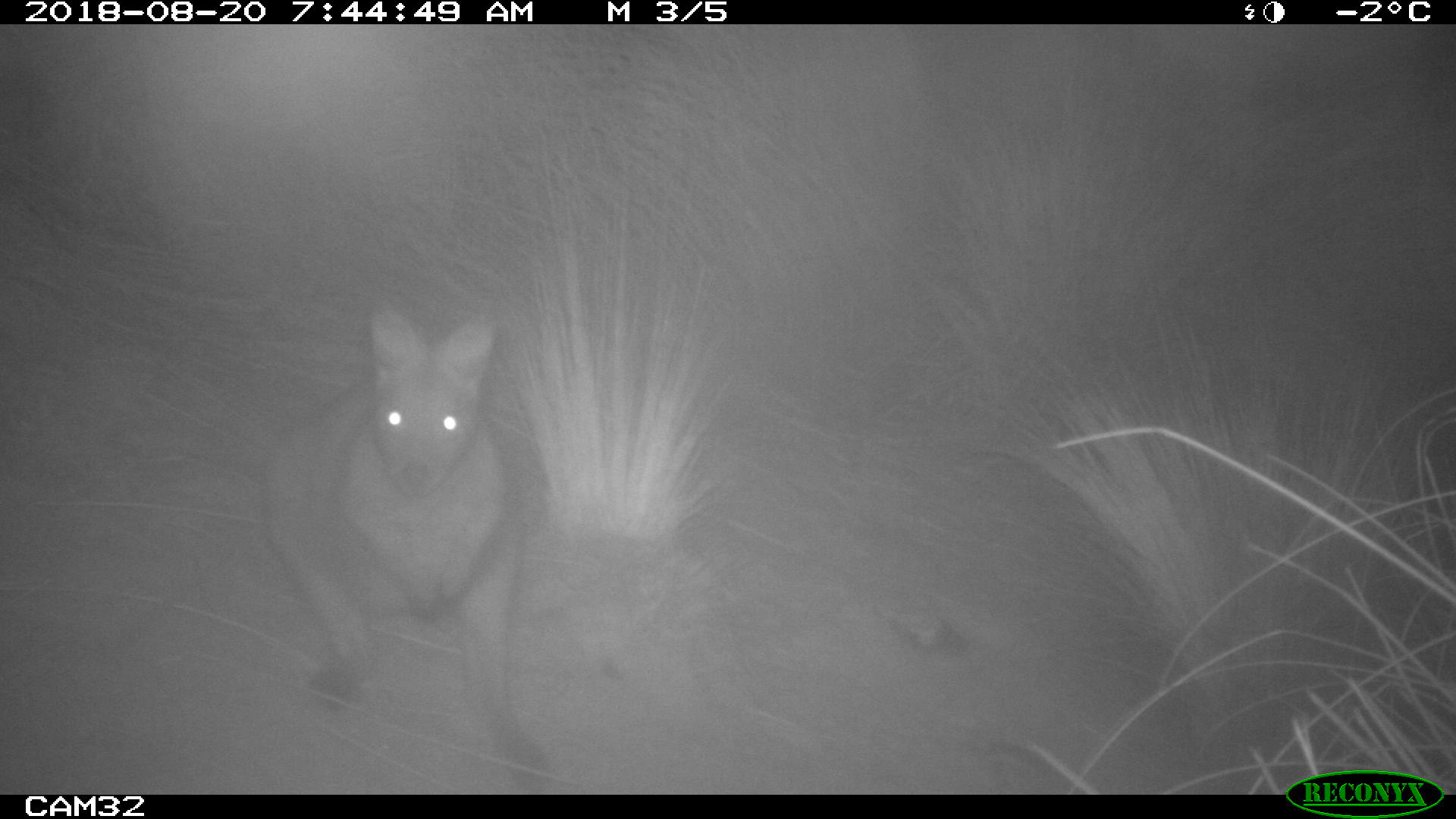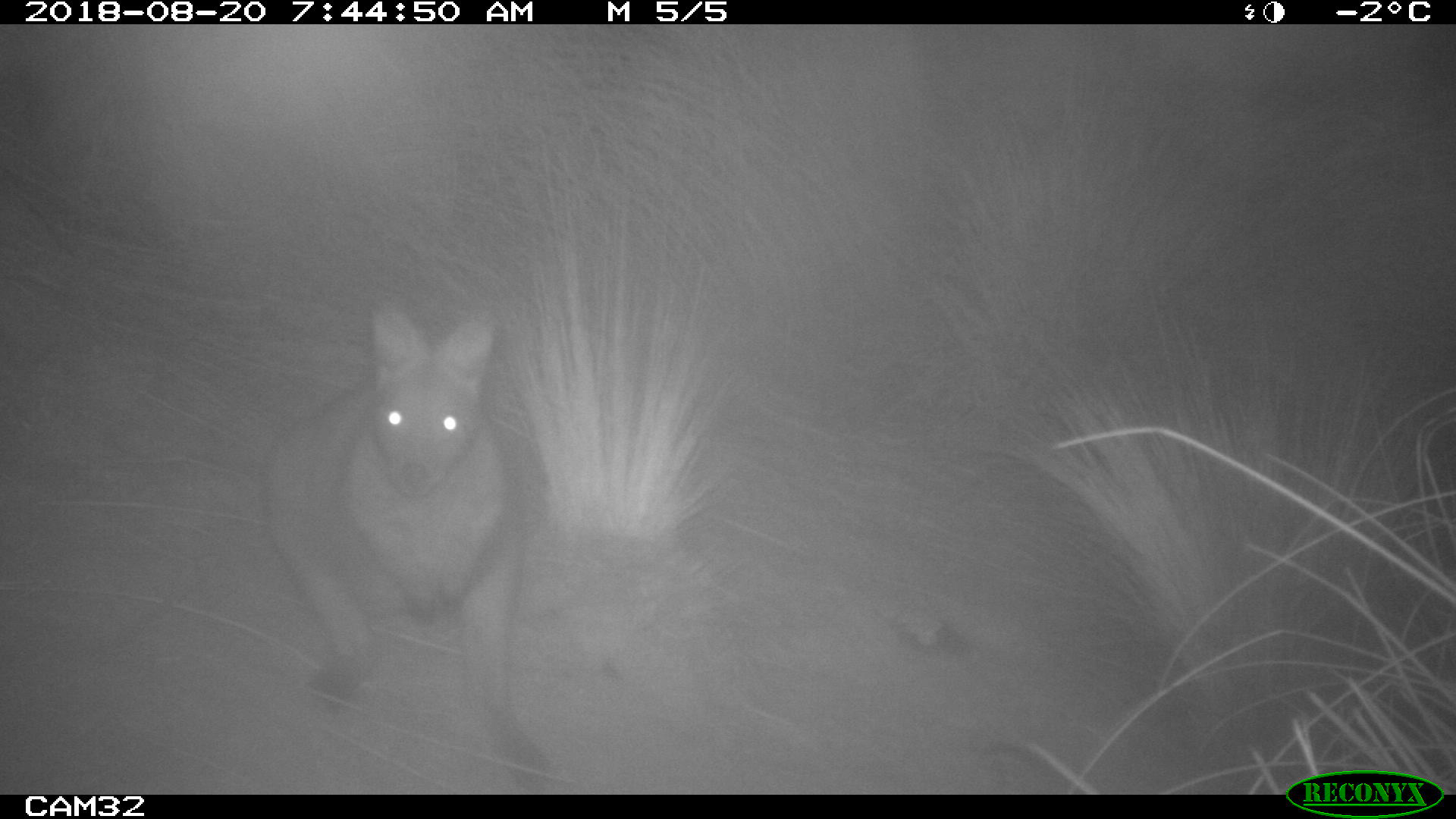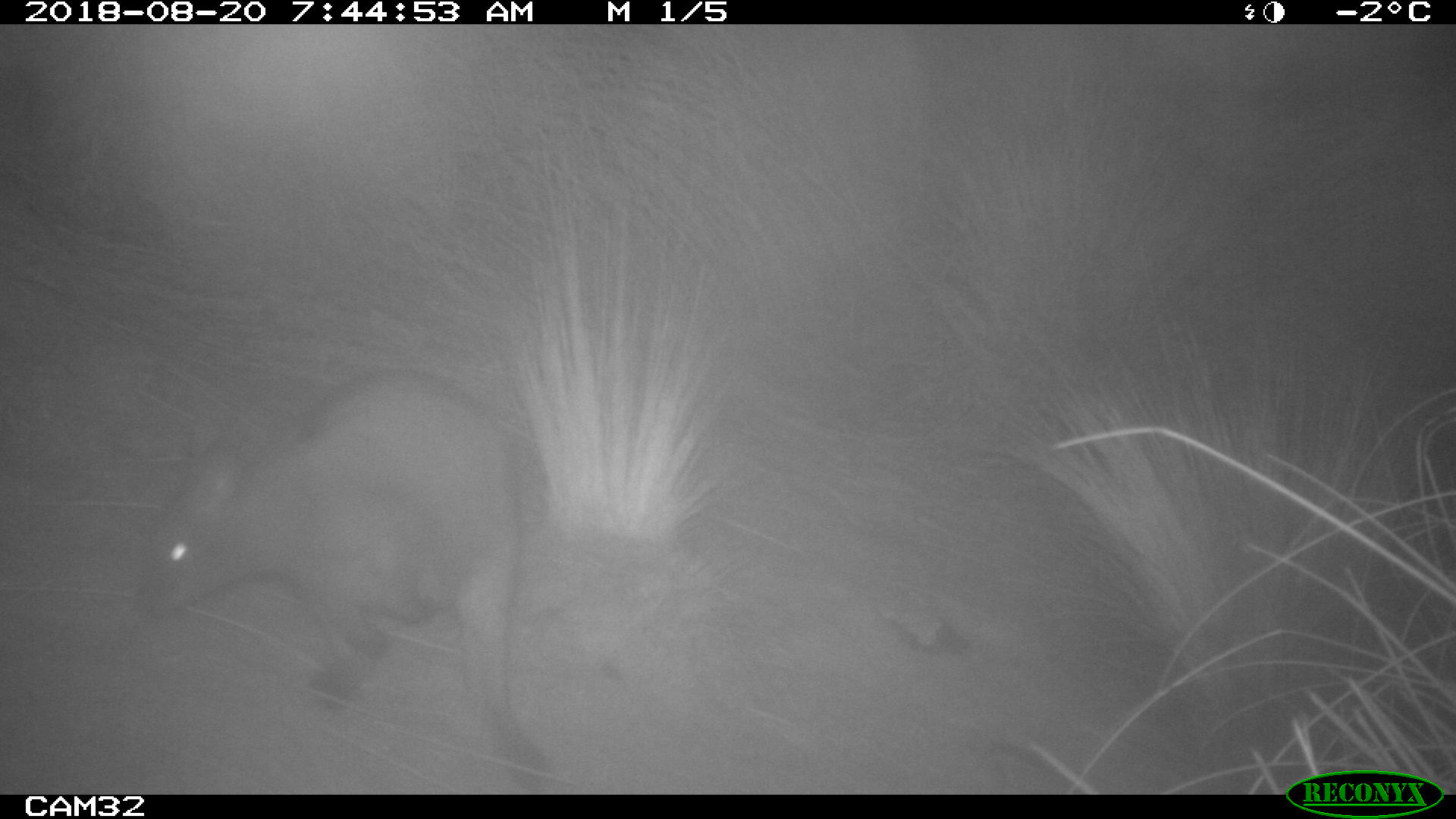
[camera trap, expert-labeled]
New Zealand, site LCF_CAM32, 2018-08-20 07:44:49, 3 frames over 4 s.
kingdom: Animalia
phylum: Chordata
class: Mammalia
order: Diprotodontia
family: Macropodidae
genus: Notamacropus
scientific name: Notamacropus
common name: wallaby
Wallaby (Notamacropus).